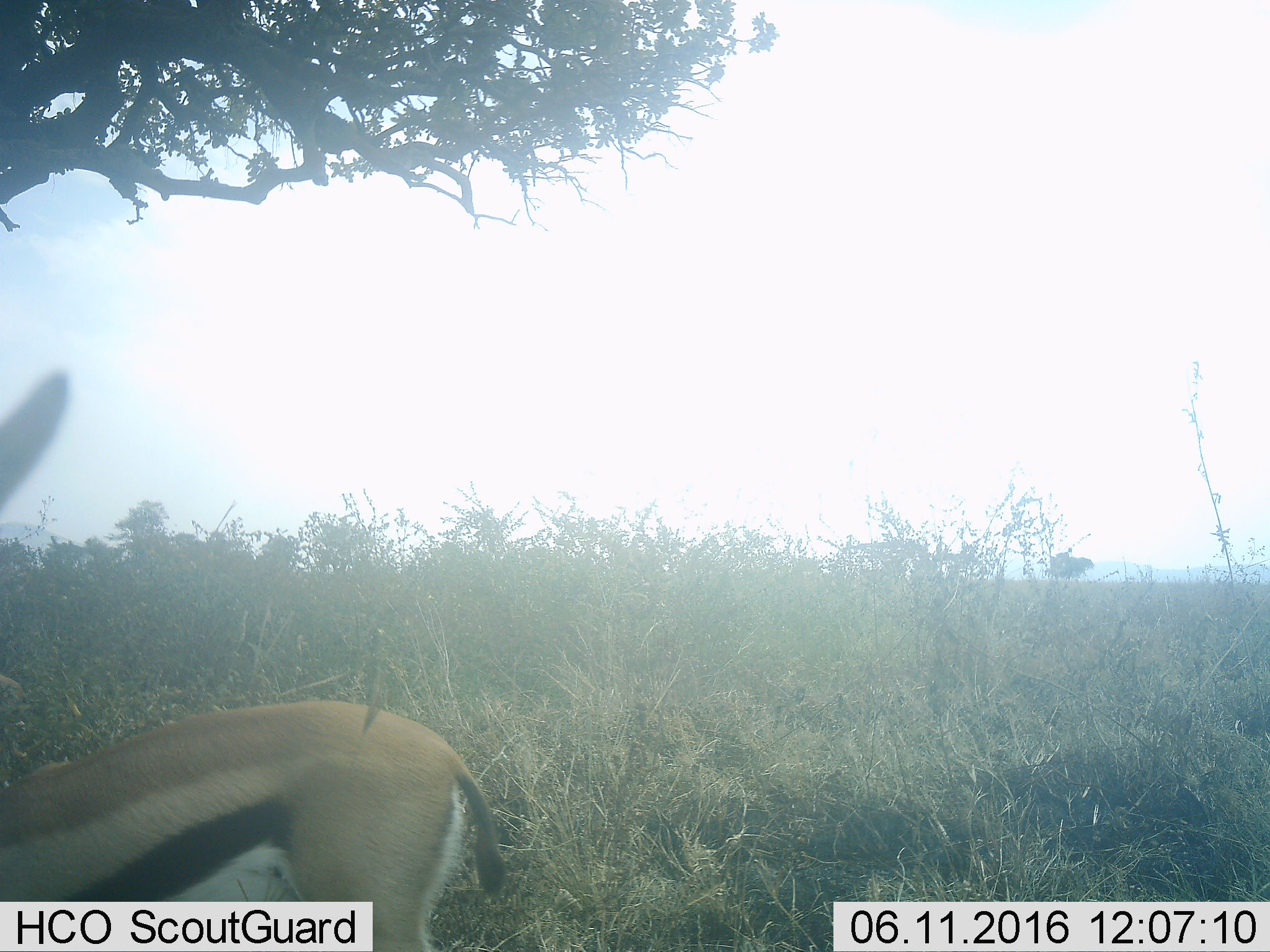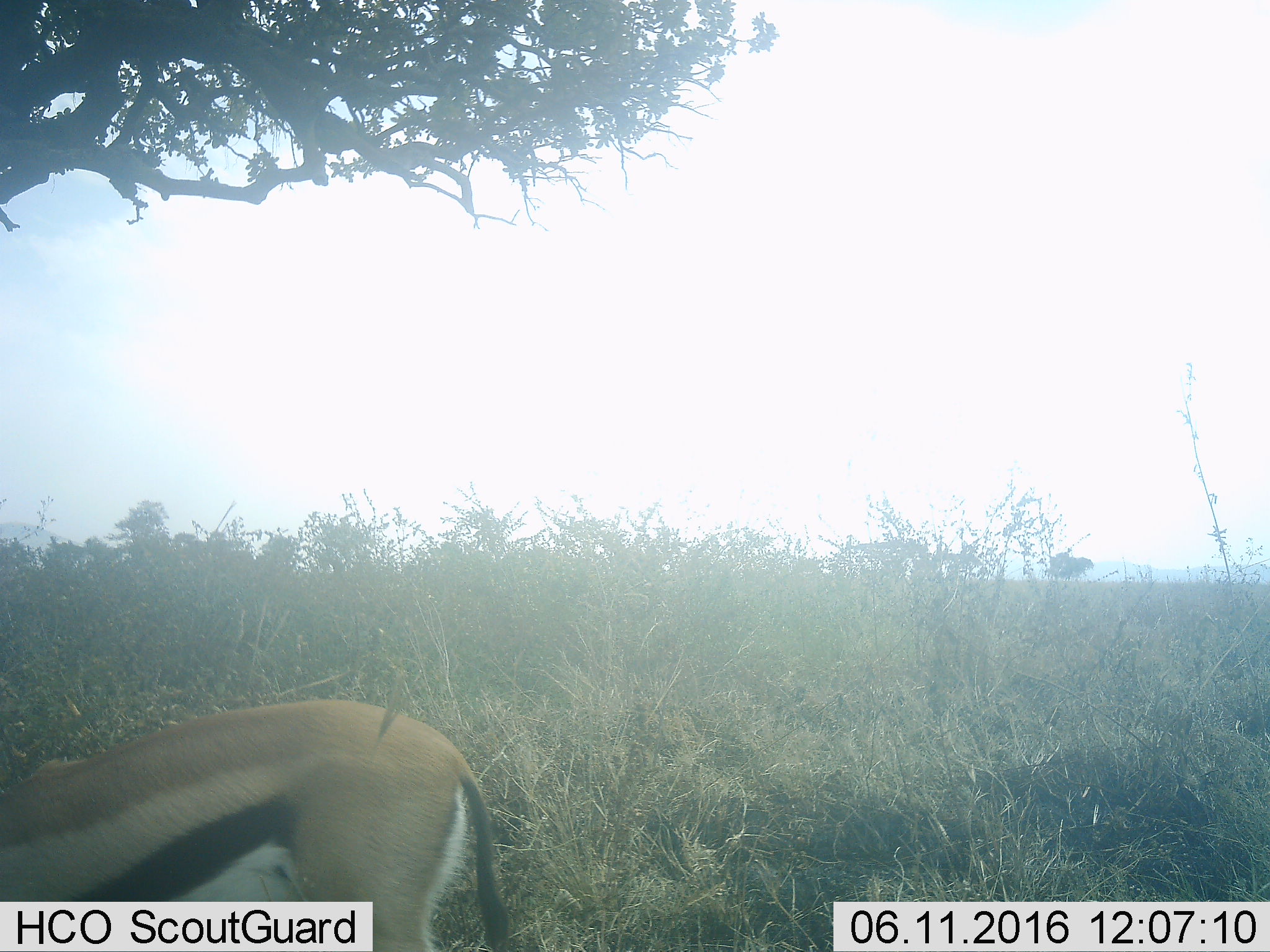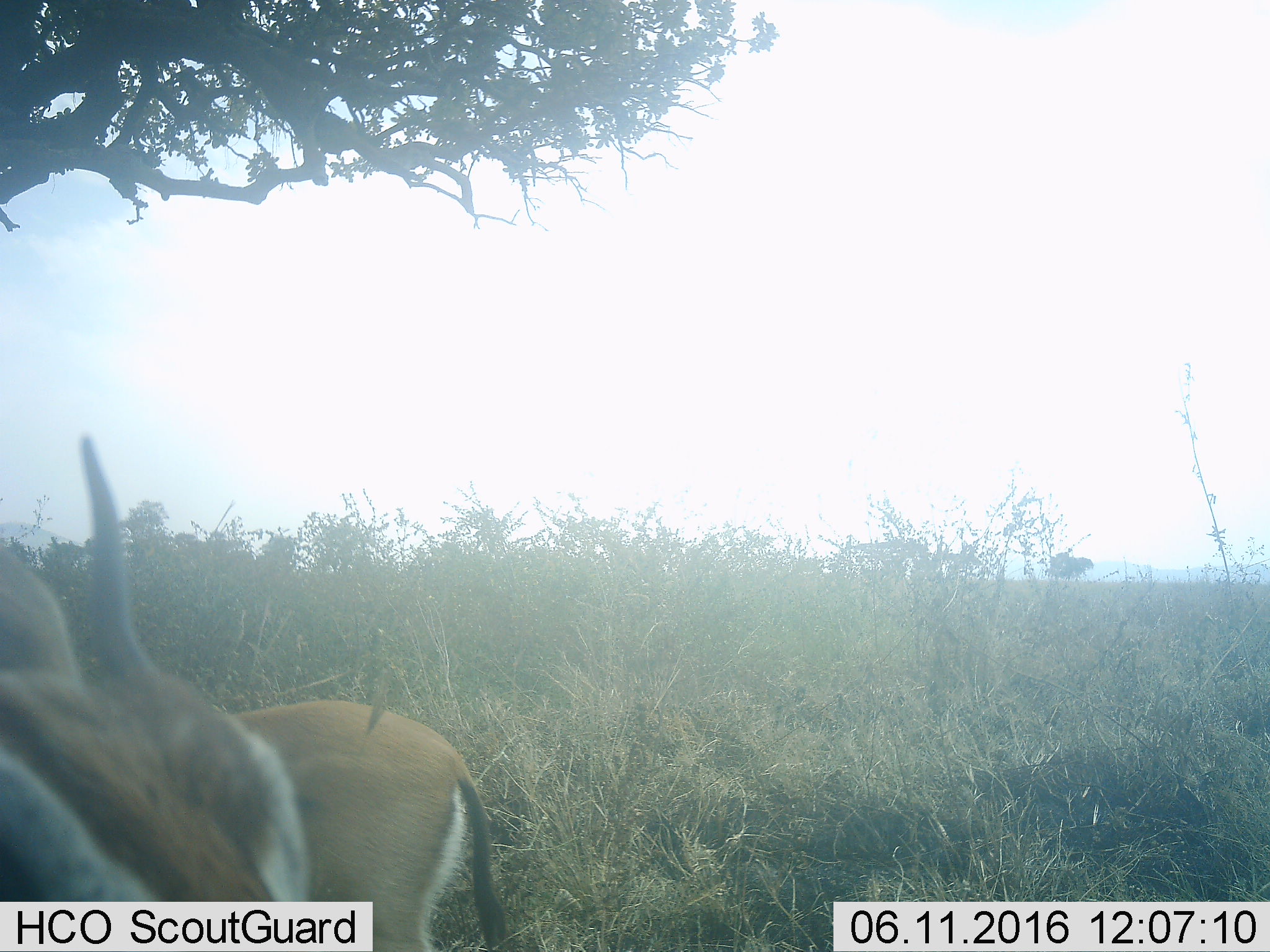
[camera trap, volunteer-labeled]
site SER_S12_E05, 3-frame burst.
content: unidentified animal